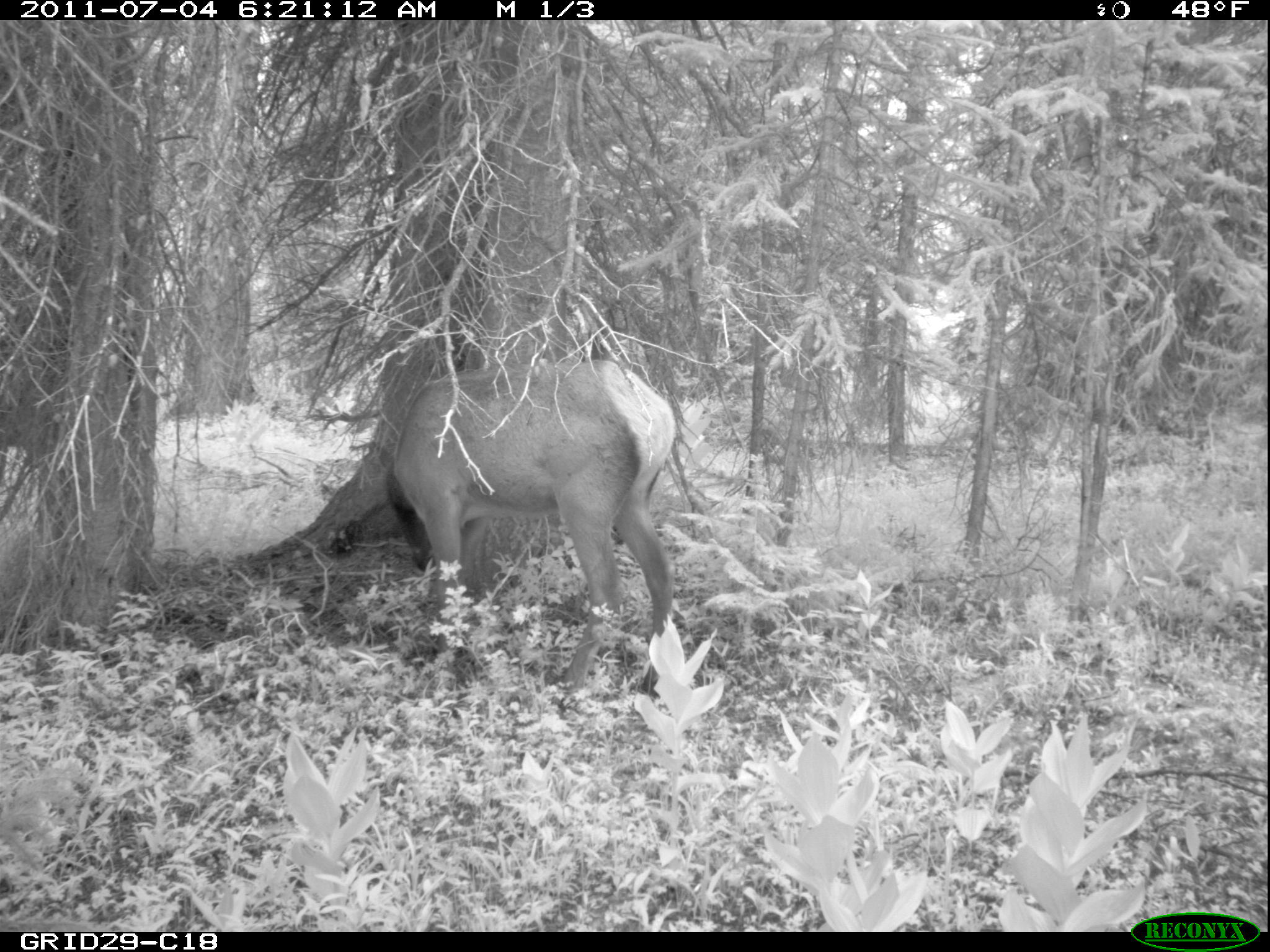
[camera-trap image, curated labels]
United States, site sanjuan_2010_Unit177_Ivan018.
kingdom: Animalia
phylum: Chordata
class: Mammalia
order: Artiodactyla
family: Cervidae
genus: Cervus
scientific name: Cervus elaphus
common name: red deer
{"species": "Cervus elaphus (red deer)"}